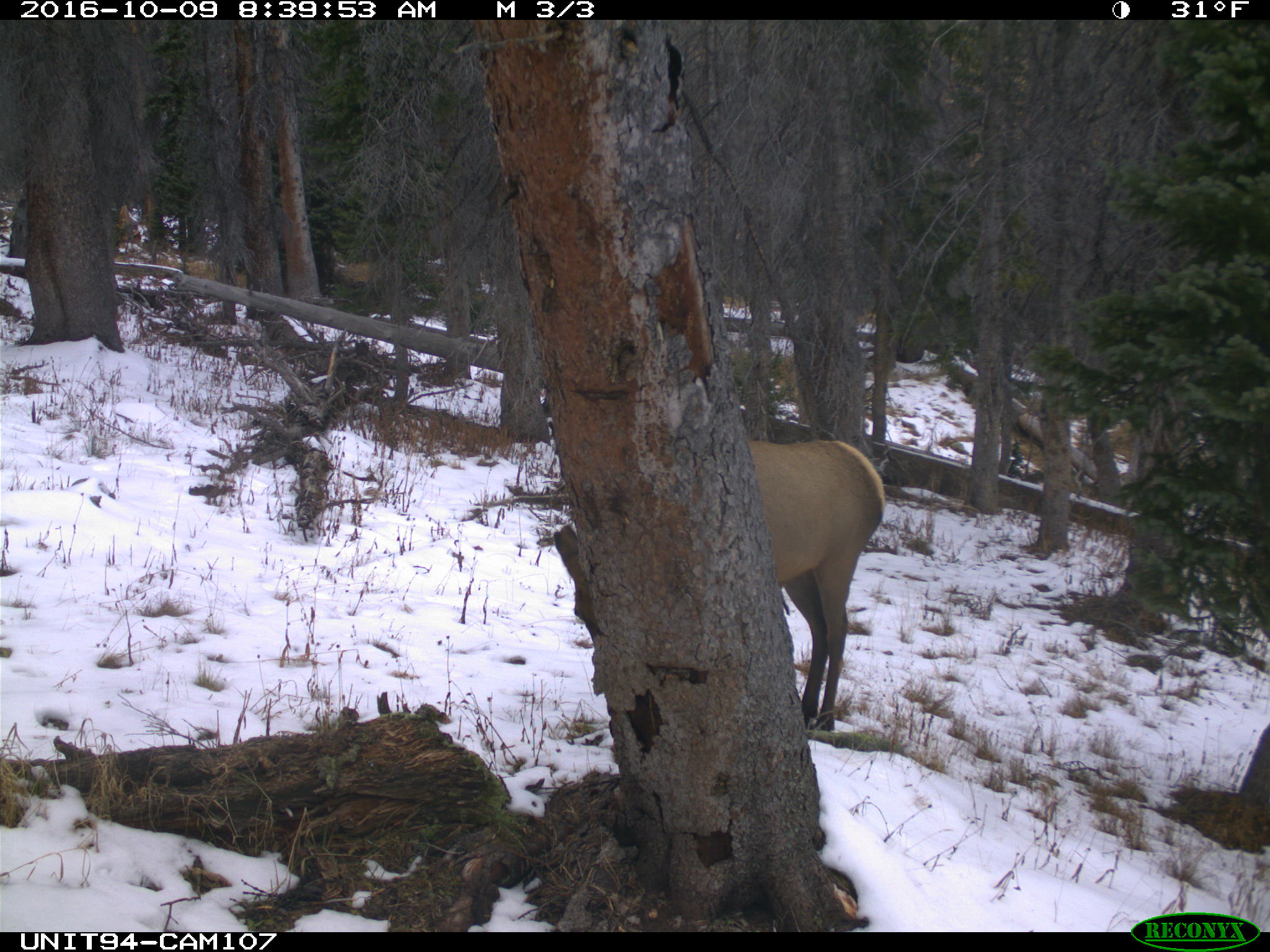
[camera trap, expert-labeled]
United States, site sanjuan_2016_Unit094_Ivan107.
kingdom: Animalia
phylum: Chordata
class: Mammalia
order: Artiodactyla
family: Cervidae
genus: Cervus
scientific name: Cervus elaphus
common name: red deer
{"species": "Cervus elaphus (red deer)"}